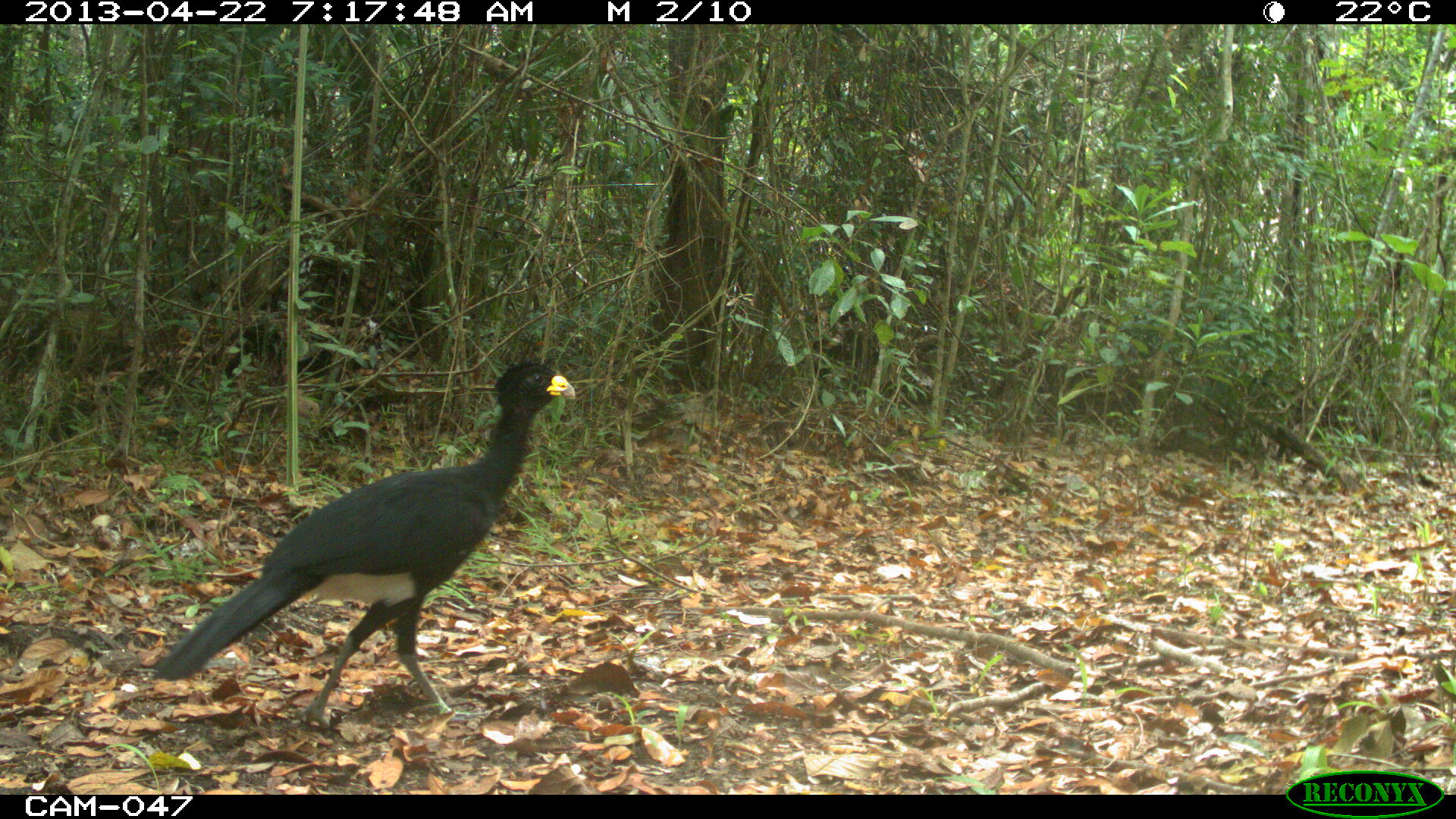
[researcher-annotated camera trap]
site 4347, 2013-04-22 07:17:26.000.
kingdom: Animalia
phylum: Chordata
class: Aves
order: Galliformes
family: Cracidae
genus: Crax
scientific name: Crax rubra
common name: great curassow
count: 1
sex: male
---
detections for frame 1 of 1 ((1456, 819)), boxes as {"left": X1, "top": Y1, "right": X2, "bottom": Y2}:
crax rubra: {"left": 146, "top": 356, "right": 578, "bottom": 731}